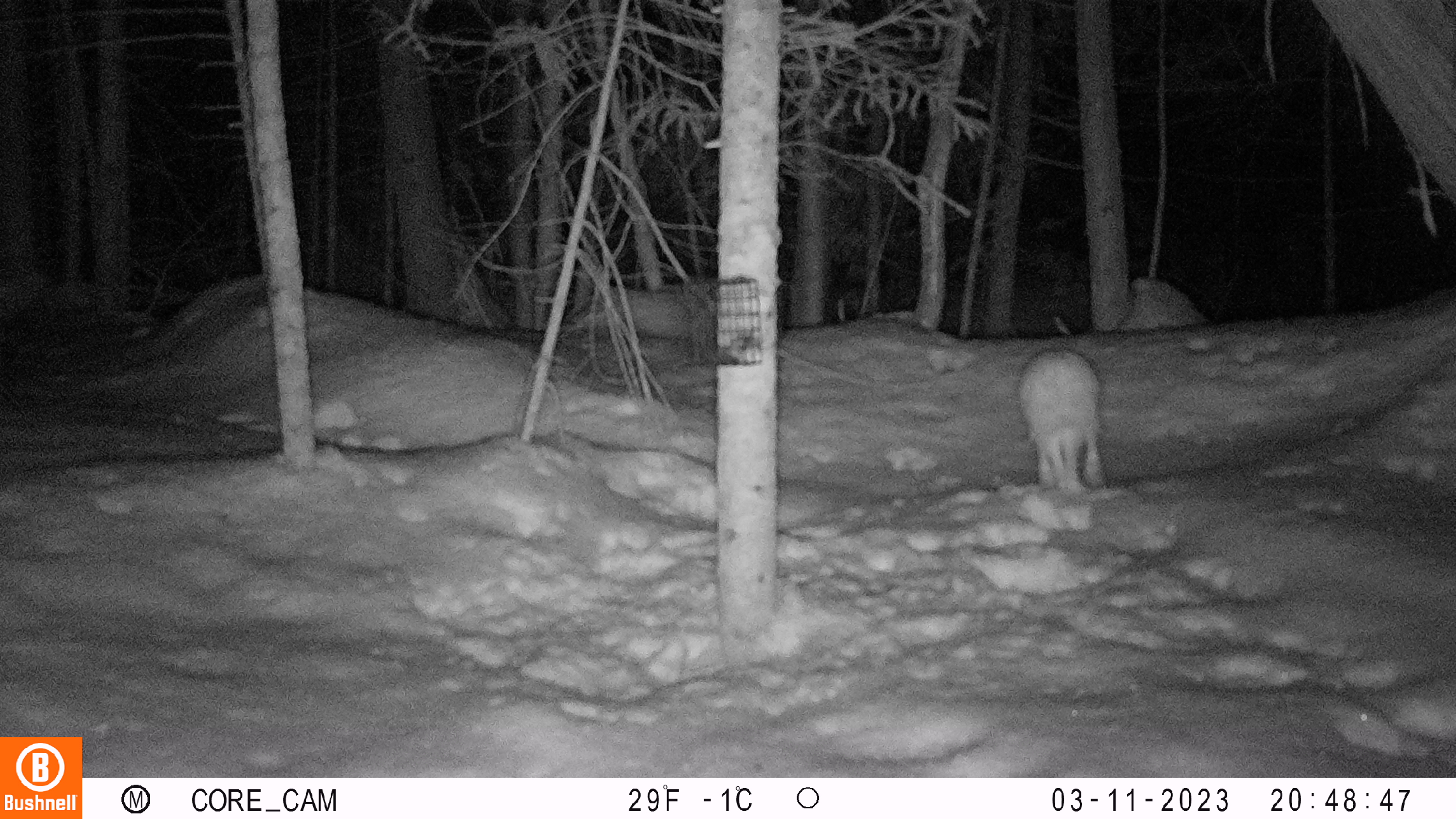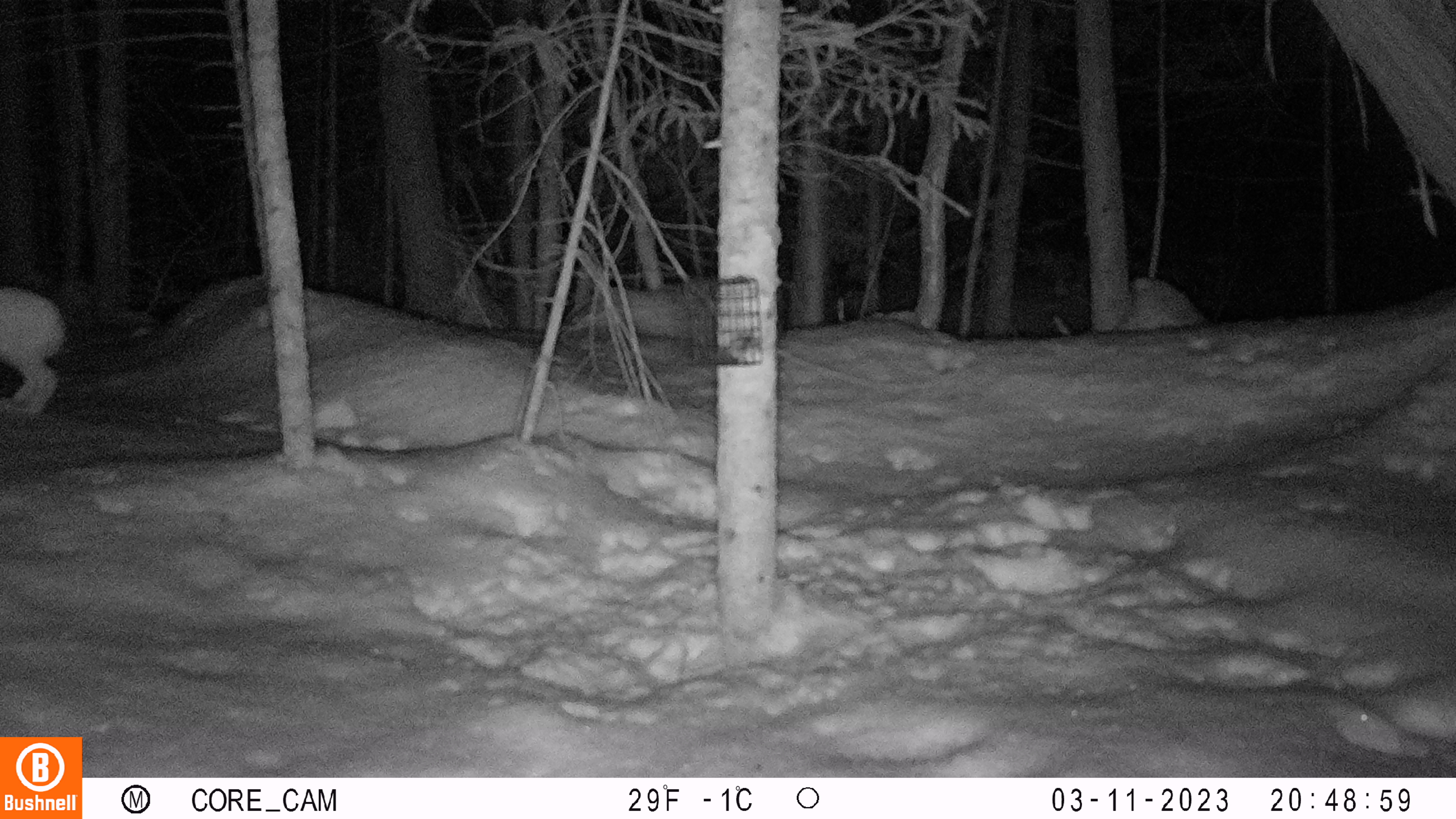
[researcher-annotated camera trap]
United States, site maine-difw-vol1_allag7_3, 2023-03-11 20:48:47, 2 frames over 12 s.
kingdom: Animalia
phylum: Chordata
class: Mammalia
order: Lagomorpha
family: Leporidae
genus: Lepus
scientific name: Lepus americanus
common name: snowshoe hare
Snowshoe hare (Lepus americanus).